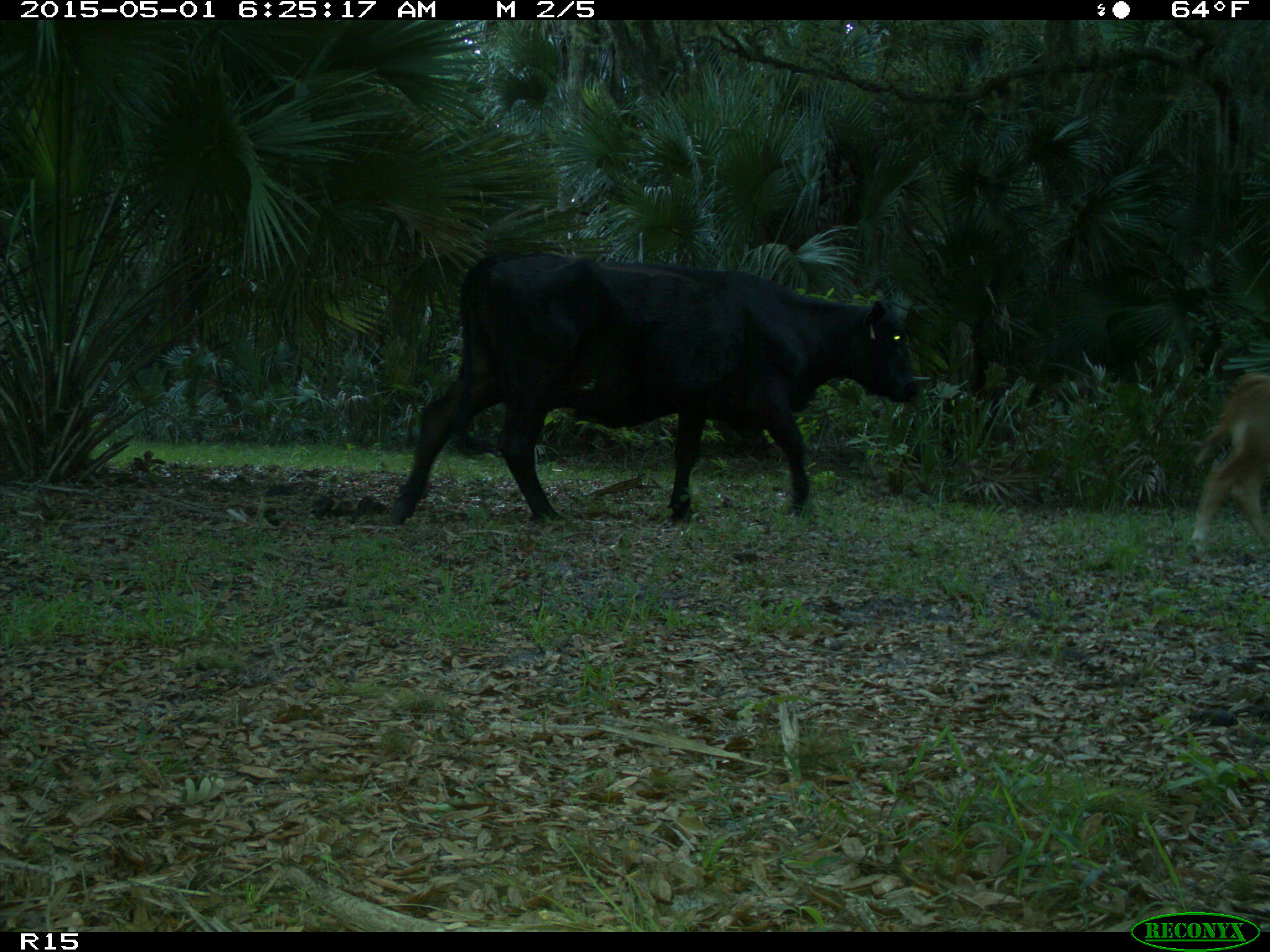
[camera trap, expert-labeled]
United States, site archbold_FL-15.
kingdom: Animalia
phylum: Chordata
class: Mammalia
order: Artiodactyla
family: Bovidae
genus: Bos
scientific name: Bos taurus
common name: domestic cow